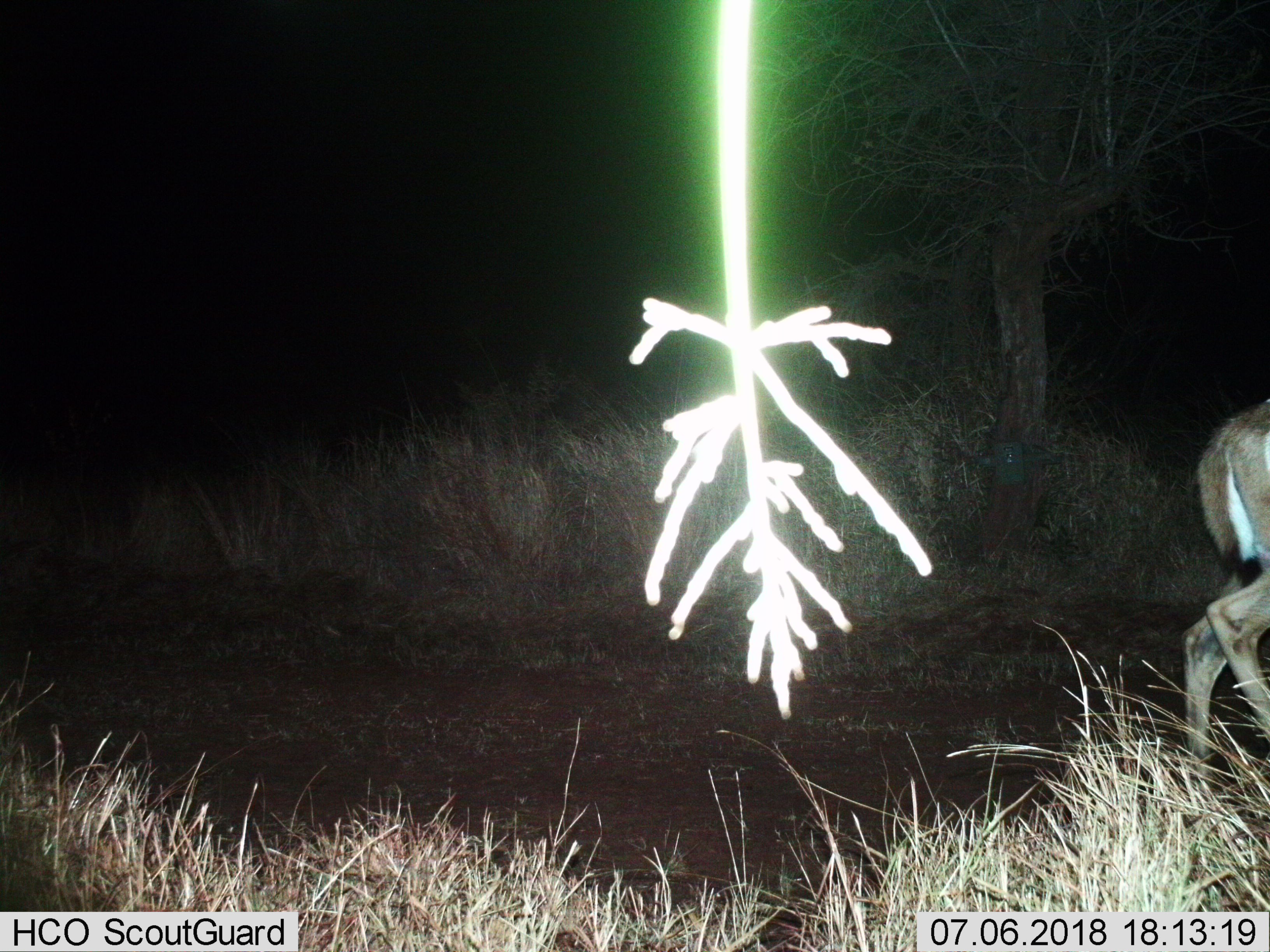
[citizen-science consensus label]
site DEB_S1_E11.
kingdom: Animalia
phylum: Chordata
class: Mammalia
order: Artiodactyla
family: Bovidae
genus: Tragelaphus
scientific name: Tragelaphus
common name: kudu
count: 1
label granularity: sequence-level